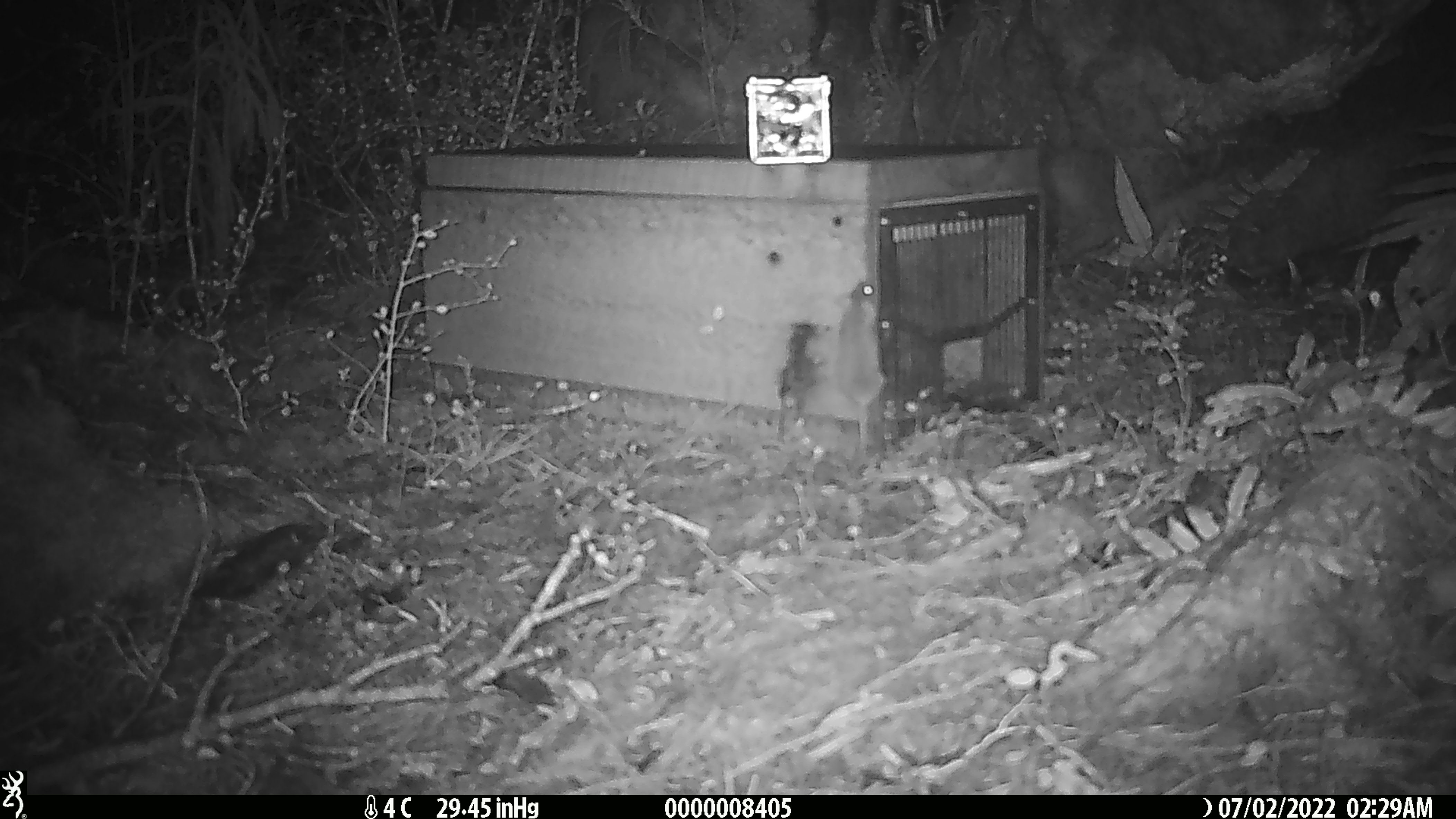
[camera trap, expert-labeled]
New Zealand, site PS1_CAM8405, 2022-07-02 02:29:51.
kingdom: Animalia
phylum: Chordata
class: Mammalia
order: Rodentia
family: Muridae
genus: Mus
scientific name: Mus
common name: mouse